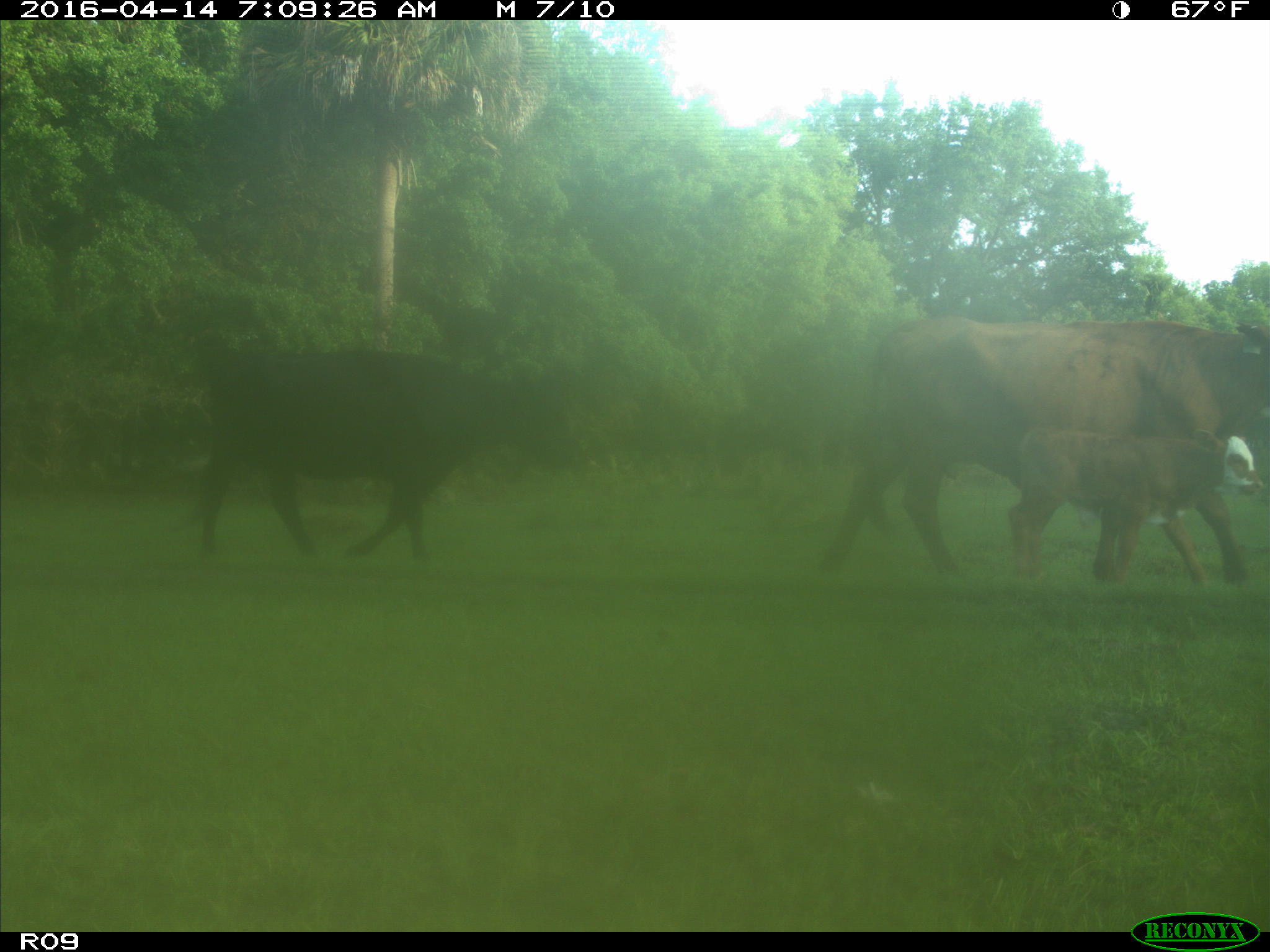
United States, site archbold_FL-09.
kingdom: Animalia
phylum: Chordata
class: Mammalia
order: Artiodactyla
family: Bovidae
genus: Bos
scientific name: Bos taurus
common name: domestic cow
Bos taurus (domestic cow).